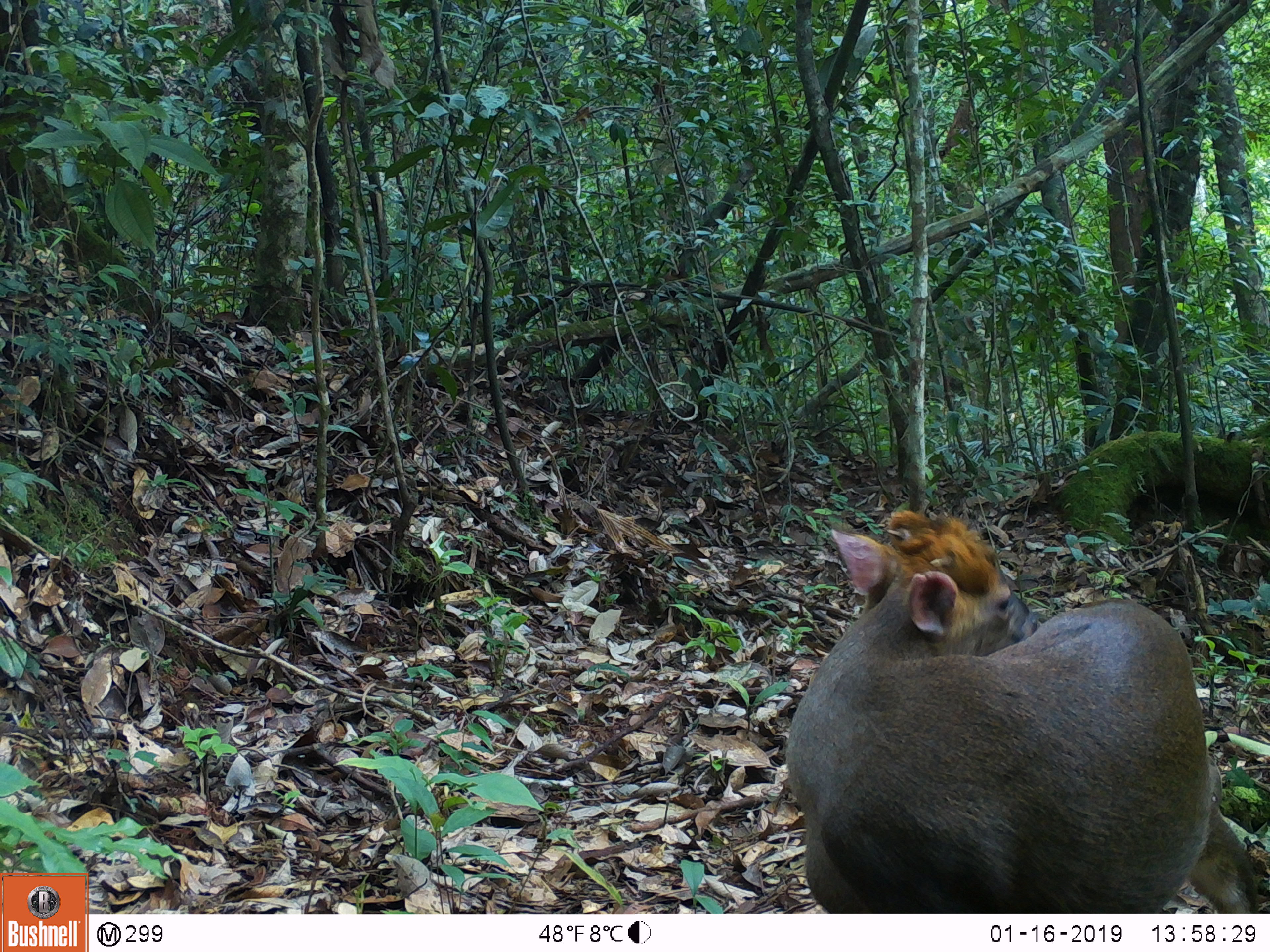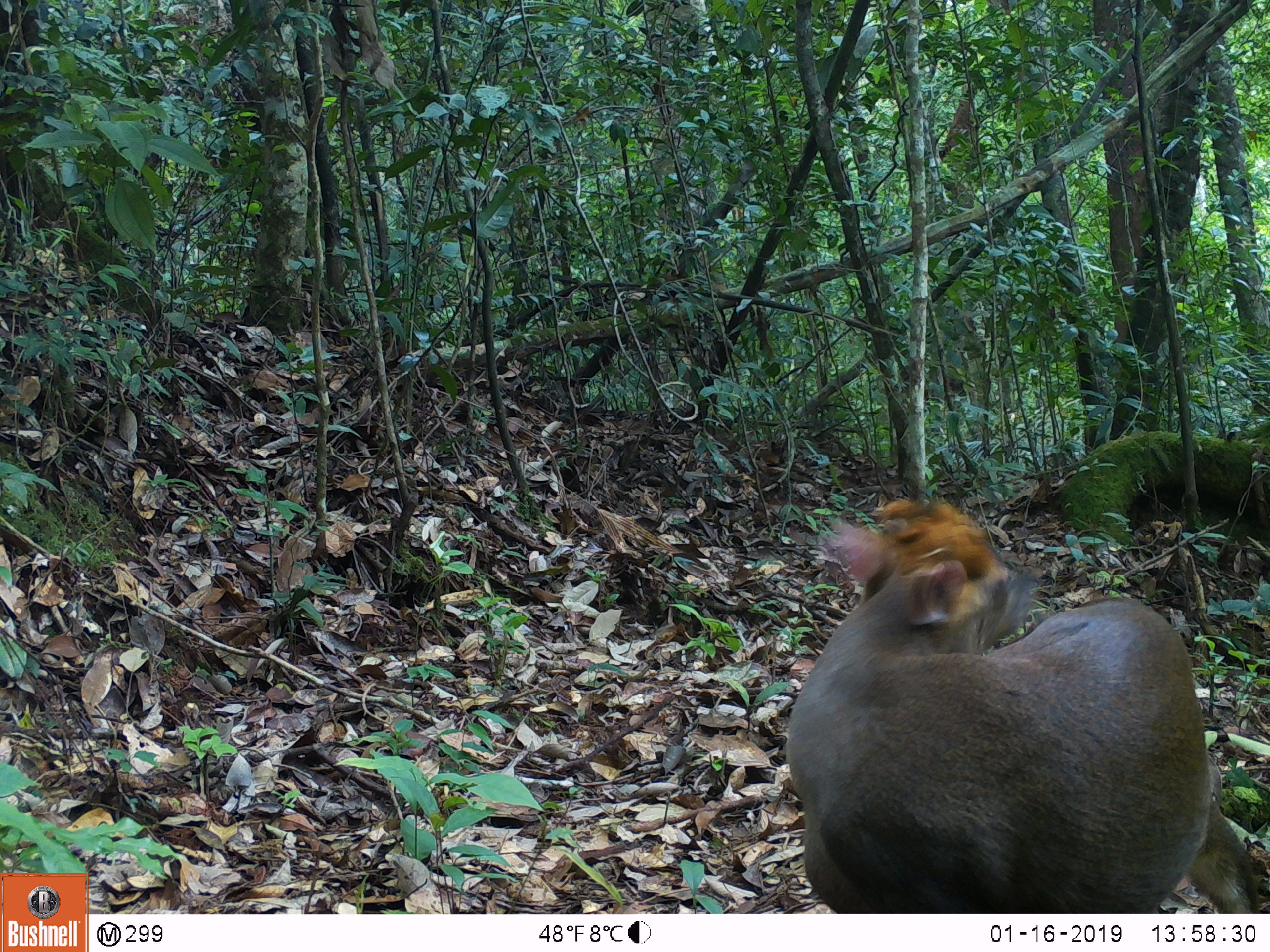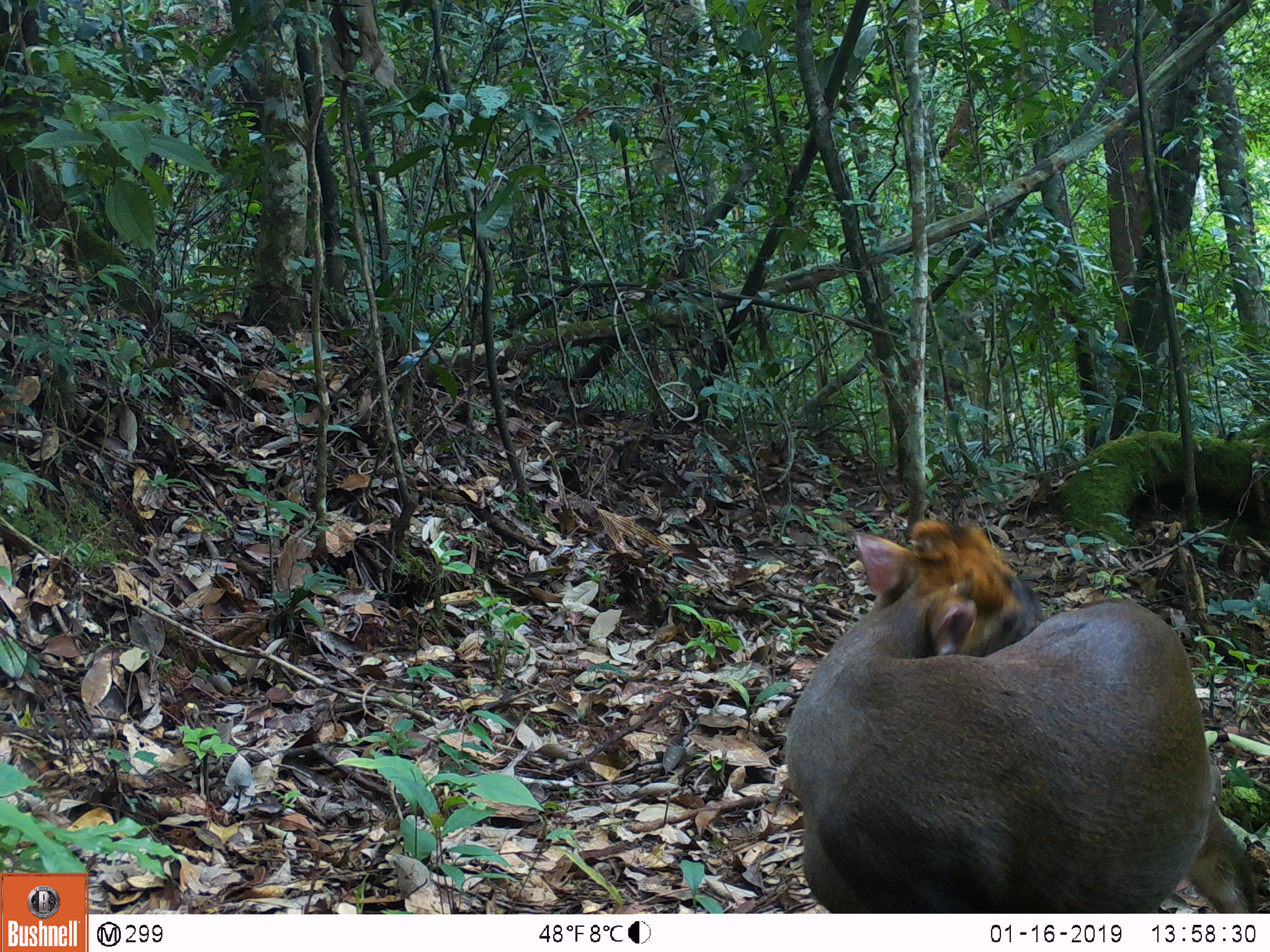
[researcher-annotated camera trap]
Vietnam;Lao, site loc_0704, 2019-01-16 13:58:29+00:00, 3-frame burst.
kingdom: Animalia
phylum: Chordata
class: Mammalia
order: Artiodactyla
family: Cervidae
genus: Muntiacus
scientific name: Muntiacus rooseveltorum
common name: roosevelt's muntjac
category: roosevelts muntjac group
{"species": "roosevelts muntjac group (roosevelt's muntjac) (Muntiacus rooseveltorum)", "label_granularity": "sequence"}